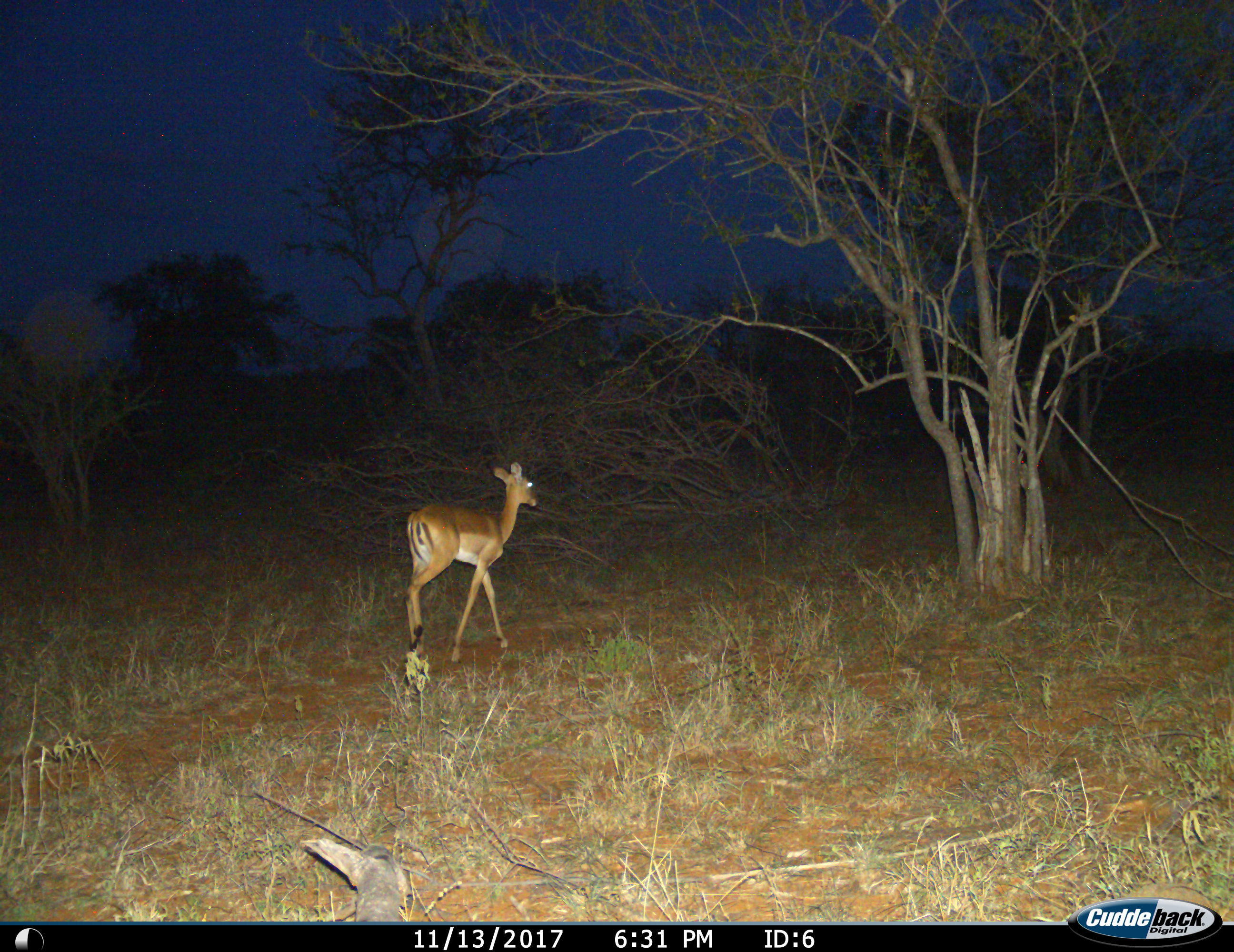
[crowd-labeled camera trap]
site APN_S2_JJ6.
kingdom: Animalia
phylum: Chordata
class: Mammalia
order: Artiodactyla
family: Bovidae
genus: Aepyceros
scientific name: Aepyceros melampus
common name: impala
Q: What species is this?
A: Impala (Aepyceros melampus).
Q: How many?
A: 1.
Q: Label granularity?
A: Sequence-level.